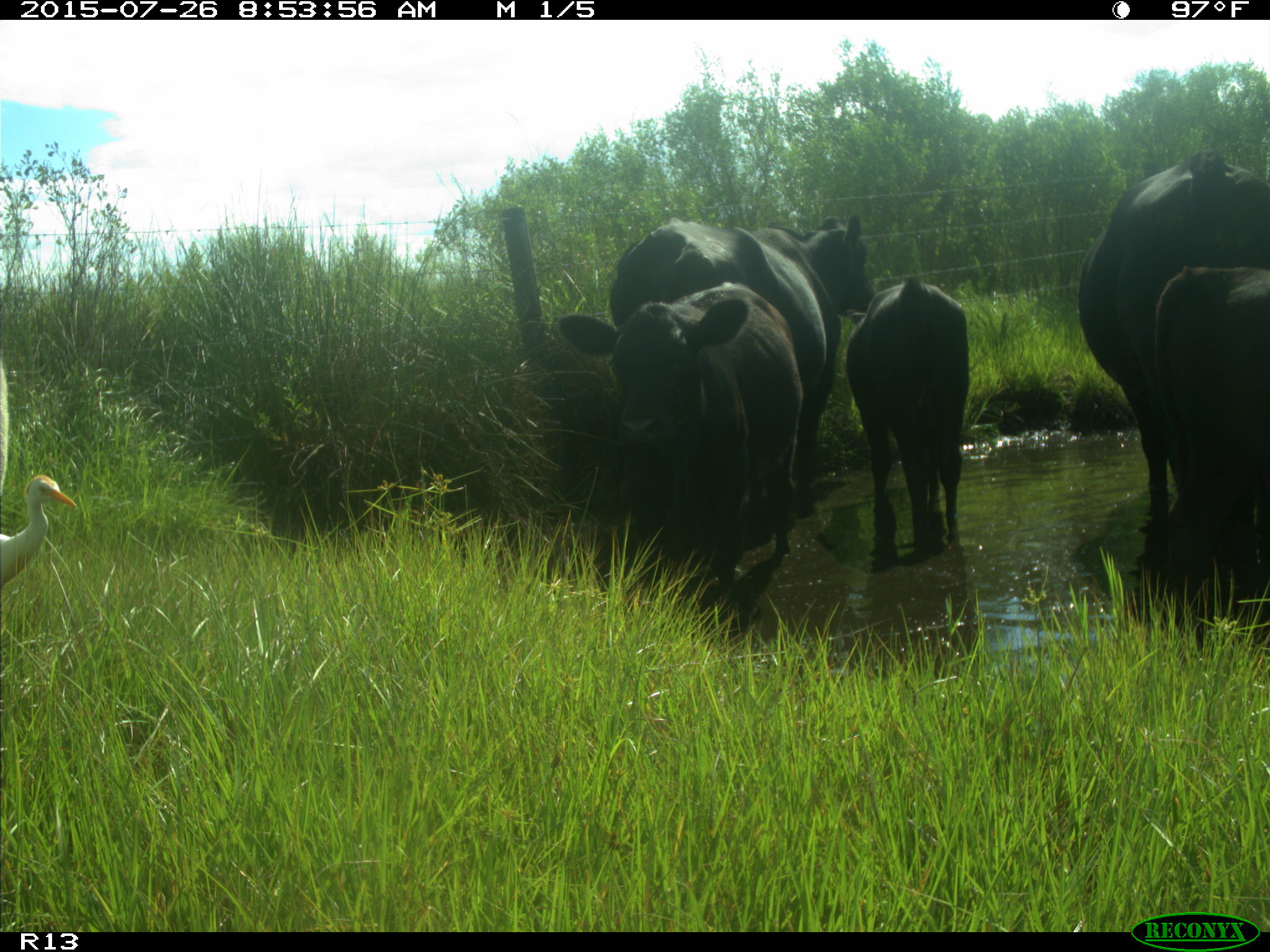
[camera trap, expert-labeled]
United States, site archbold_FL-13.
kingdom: Animalia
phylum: Chordata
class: Mammalia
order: Artiodactyla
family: Bovidae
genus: Bos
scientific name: Bos taurus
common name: domestic cow